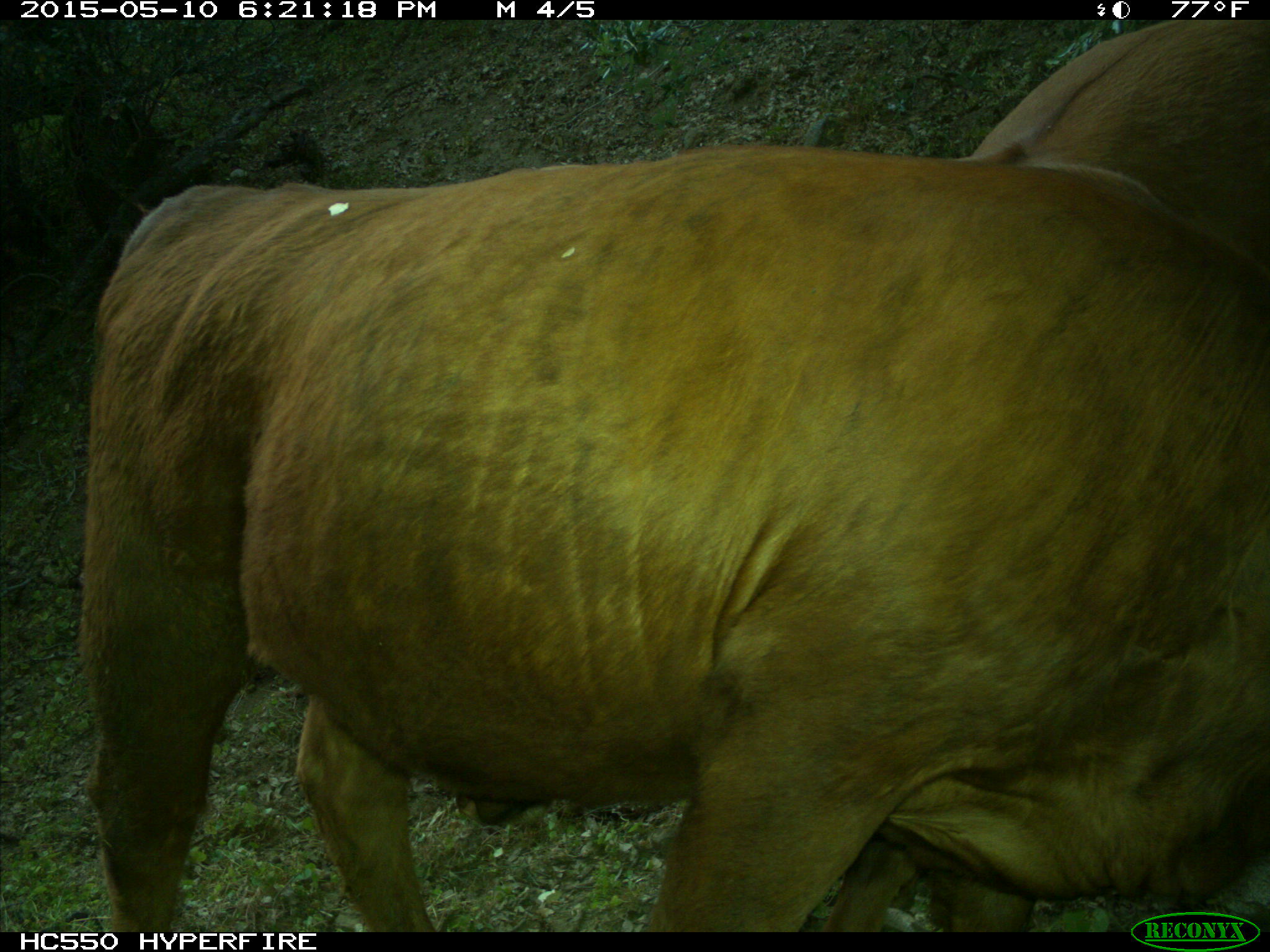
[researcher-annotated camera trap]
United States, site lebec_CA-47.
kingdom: Animalia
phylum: Chordata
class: Mammalia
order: Artiodactyla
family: Bovidae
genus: Bos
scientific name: Bos taurus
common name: domestic cow